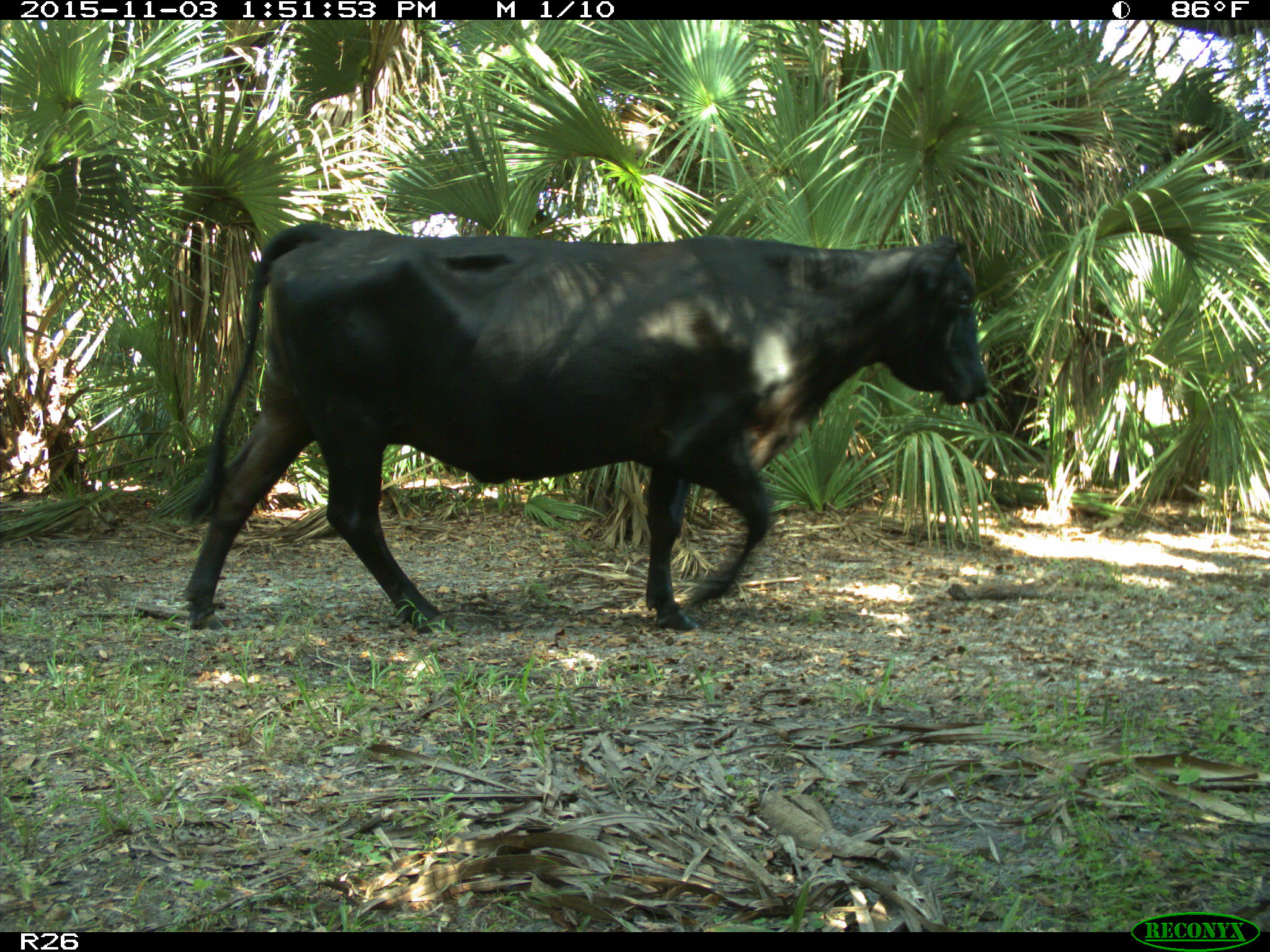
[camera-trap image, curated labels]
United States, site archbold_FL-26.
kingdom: Animalia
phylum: Chordata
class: Mammalia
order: Artiodactyla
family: Bovidae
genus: Bos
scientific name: Bos taurus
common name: domestic cow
Bos taurus (domestic cow).